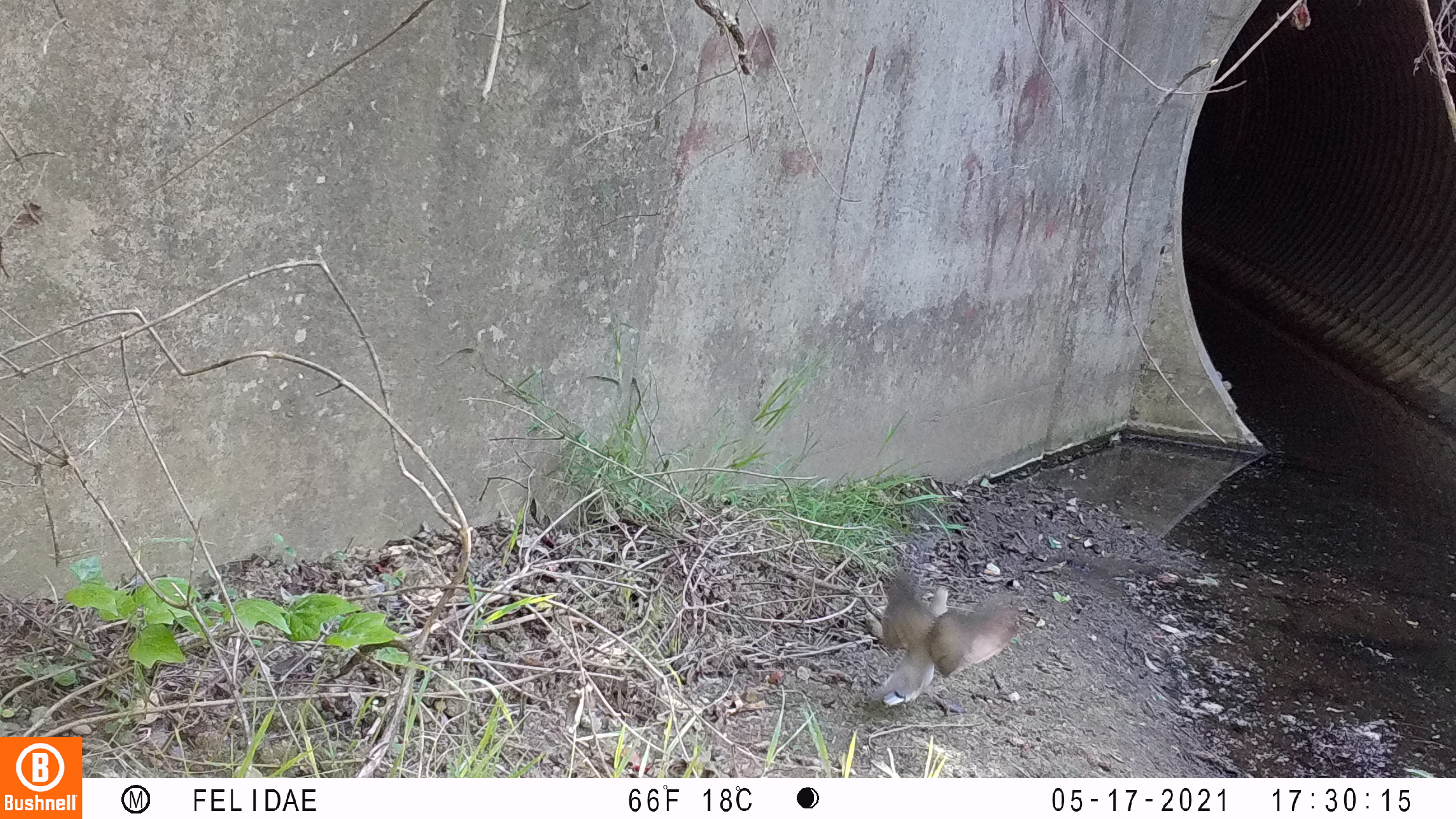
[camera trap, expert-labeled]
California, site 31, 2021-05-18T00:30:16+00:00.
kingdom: Animalia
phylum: Chordata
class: Aves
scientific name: Aves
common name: bird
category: unknown bird